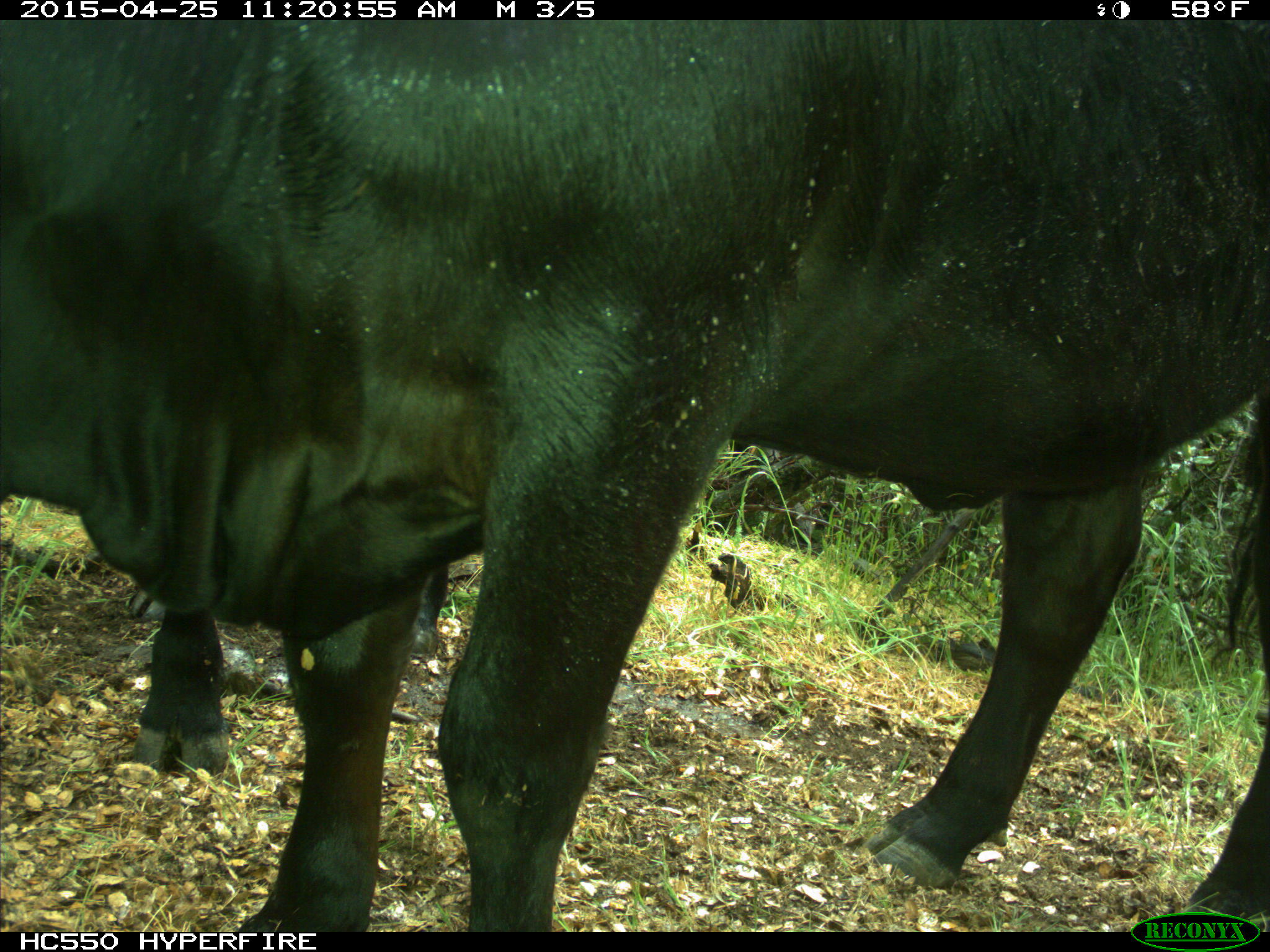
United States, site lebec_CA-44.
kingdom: Animalia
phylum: Chordata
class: Mammalia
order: Artiodactyla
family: Suidae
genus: Sus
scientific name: Sus scrofa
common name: wild boar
Sus scrofa (wild boar).